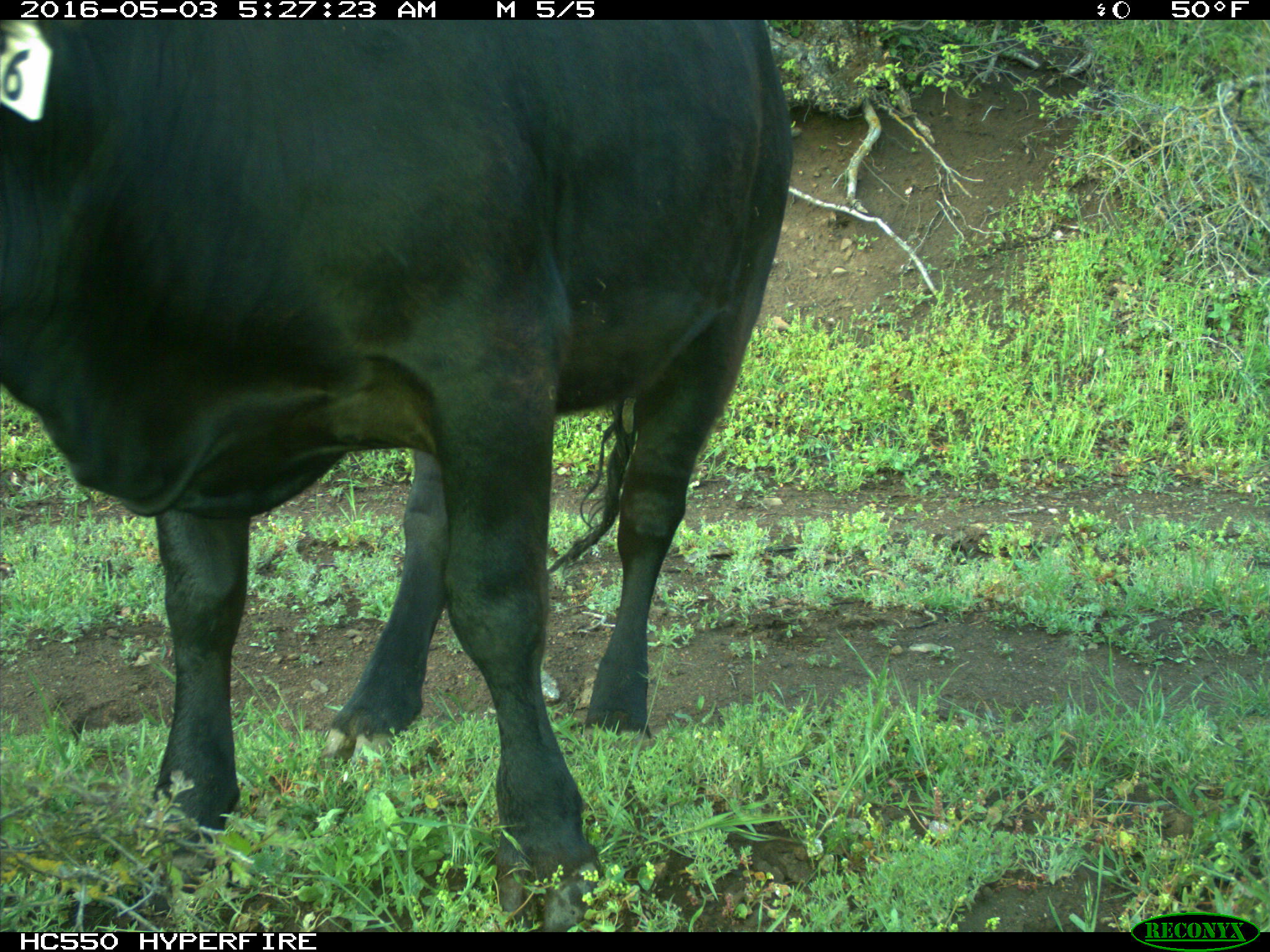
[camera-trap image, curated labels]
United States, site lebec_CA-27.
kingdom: Animalia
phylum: Chordata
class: Mammalia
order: Artiodactyla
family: Bovidae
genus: Bos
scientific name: Bos taurus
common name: domestic cow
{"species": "Bos taurus (domestic cow)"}